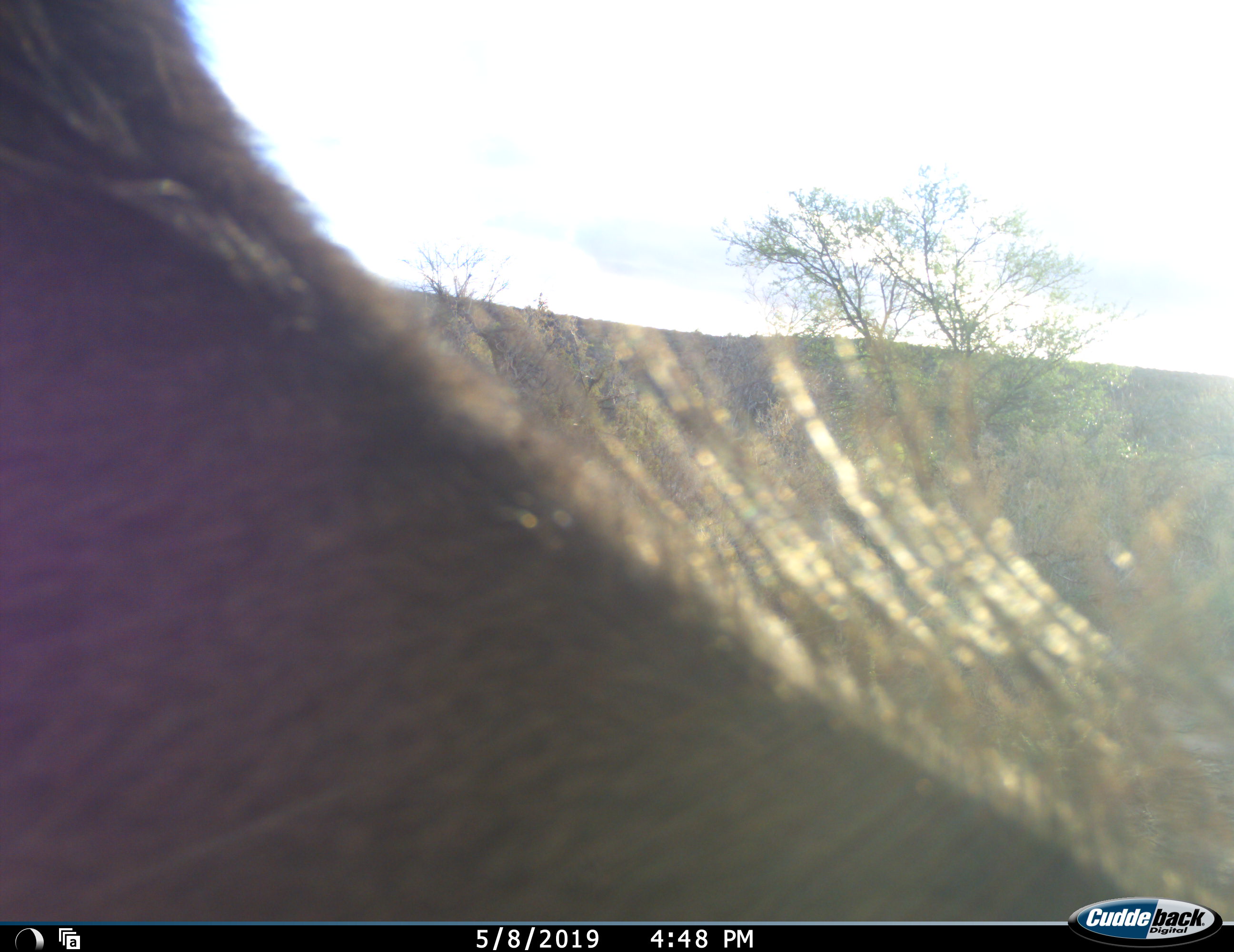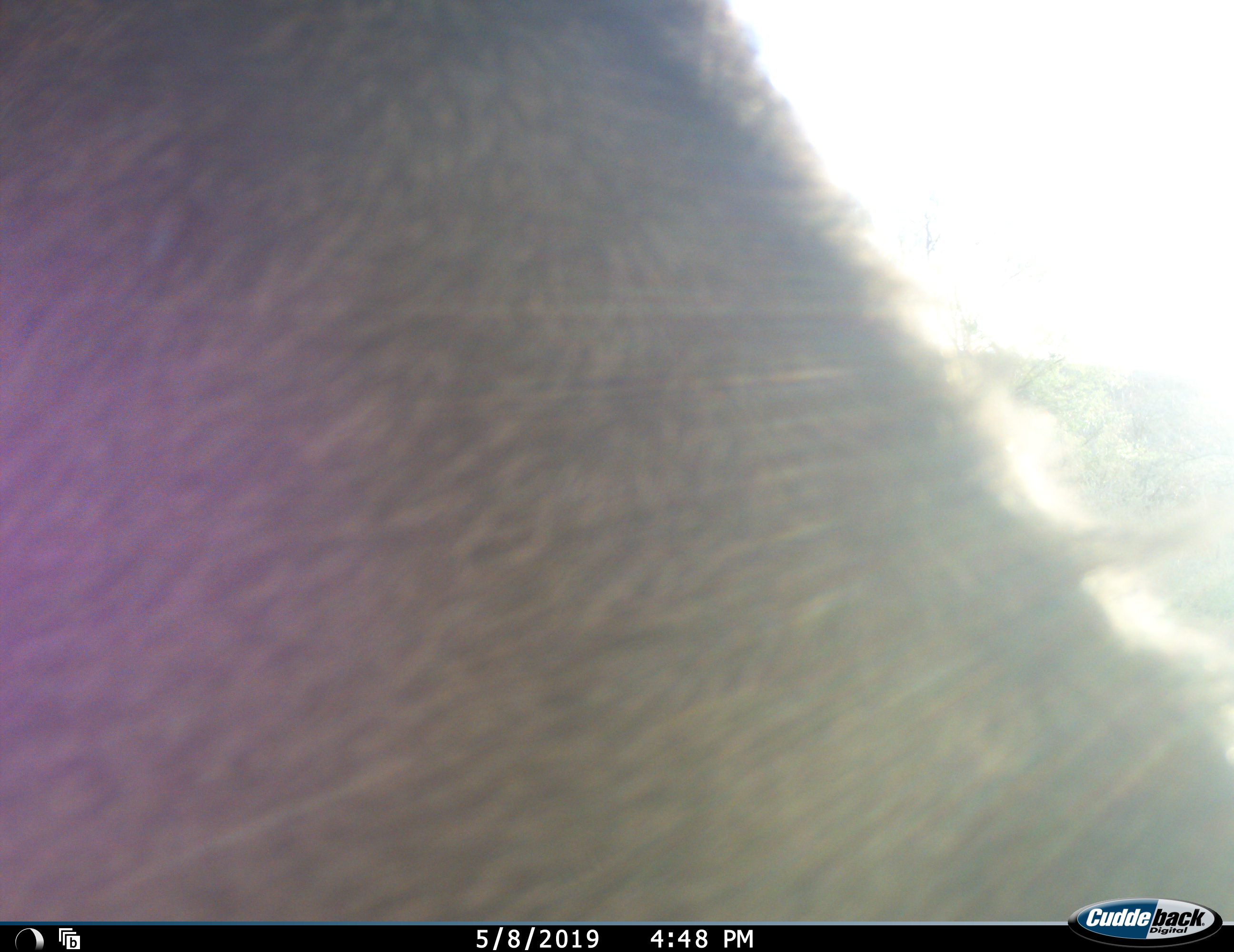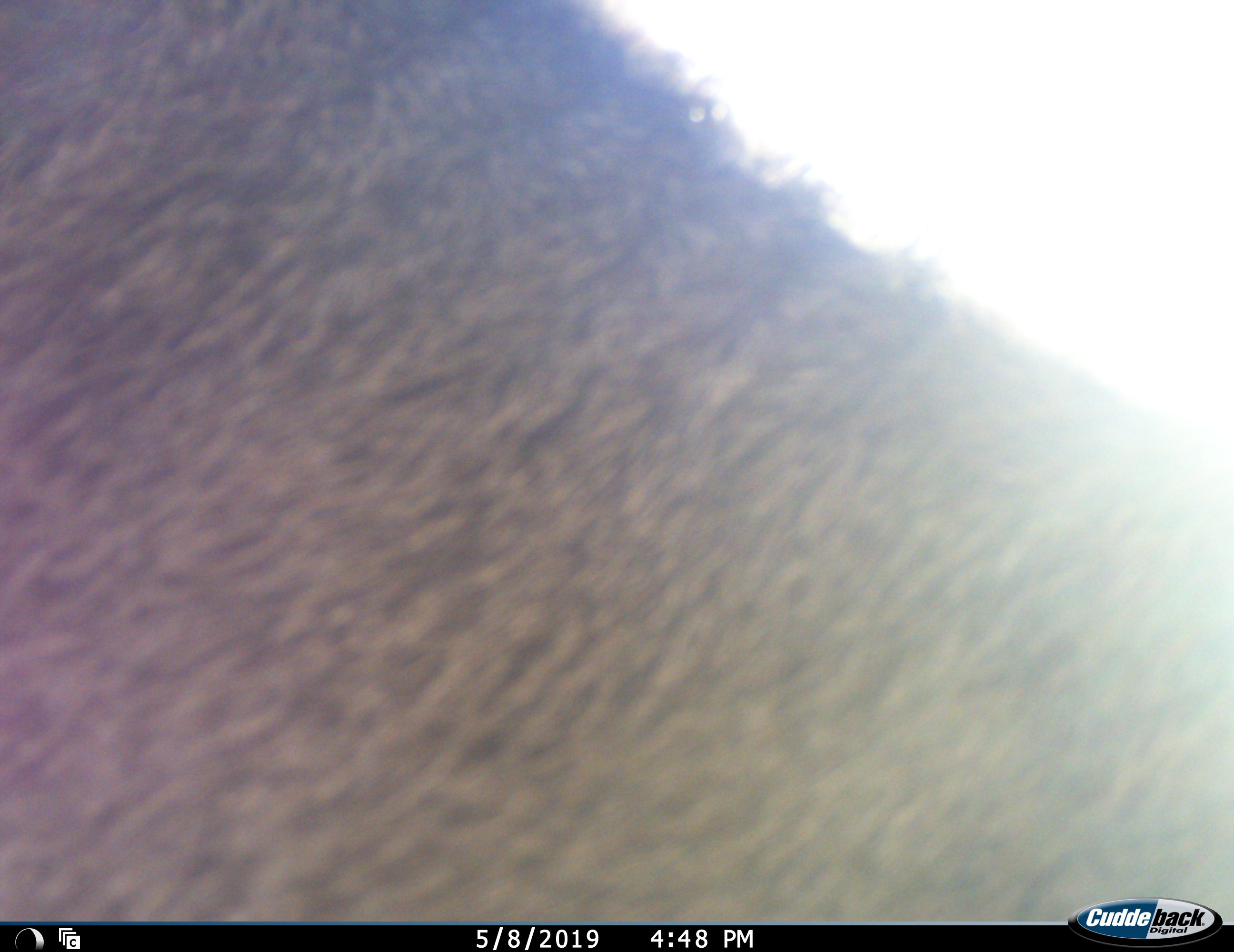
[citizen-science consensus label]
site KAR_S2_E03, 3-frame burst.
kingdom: Animalia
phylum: Chordata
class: Mammalia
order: Artiodactyla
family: Bovidae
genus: Tragelaphus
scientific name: Tragelaphus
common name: kudu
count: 1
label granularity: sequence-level